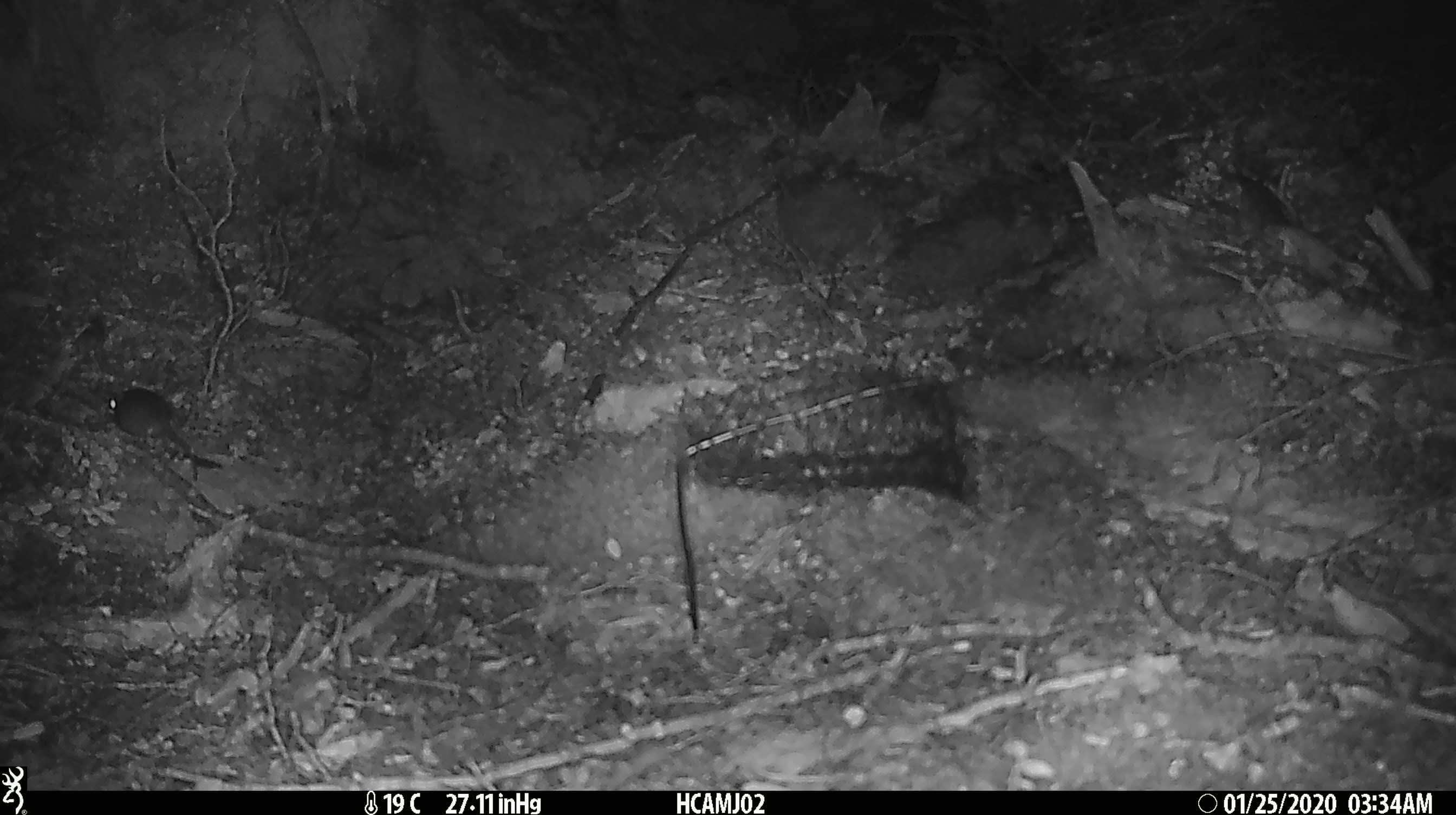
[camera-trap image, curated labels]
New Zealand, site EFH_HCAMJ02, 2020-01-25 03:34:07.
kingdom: Animalia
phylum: Chordata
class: Mammalia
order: Rodentia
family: Muridae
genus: Mus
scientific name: Mus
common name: mouse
Mouse (Mus).